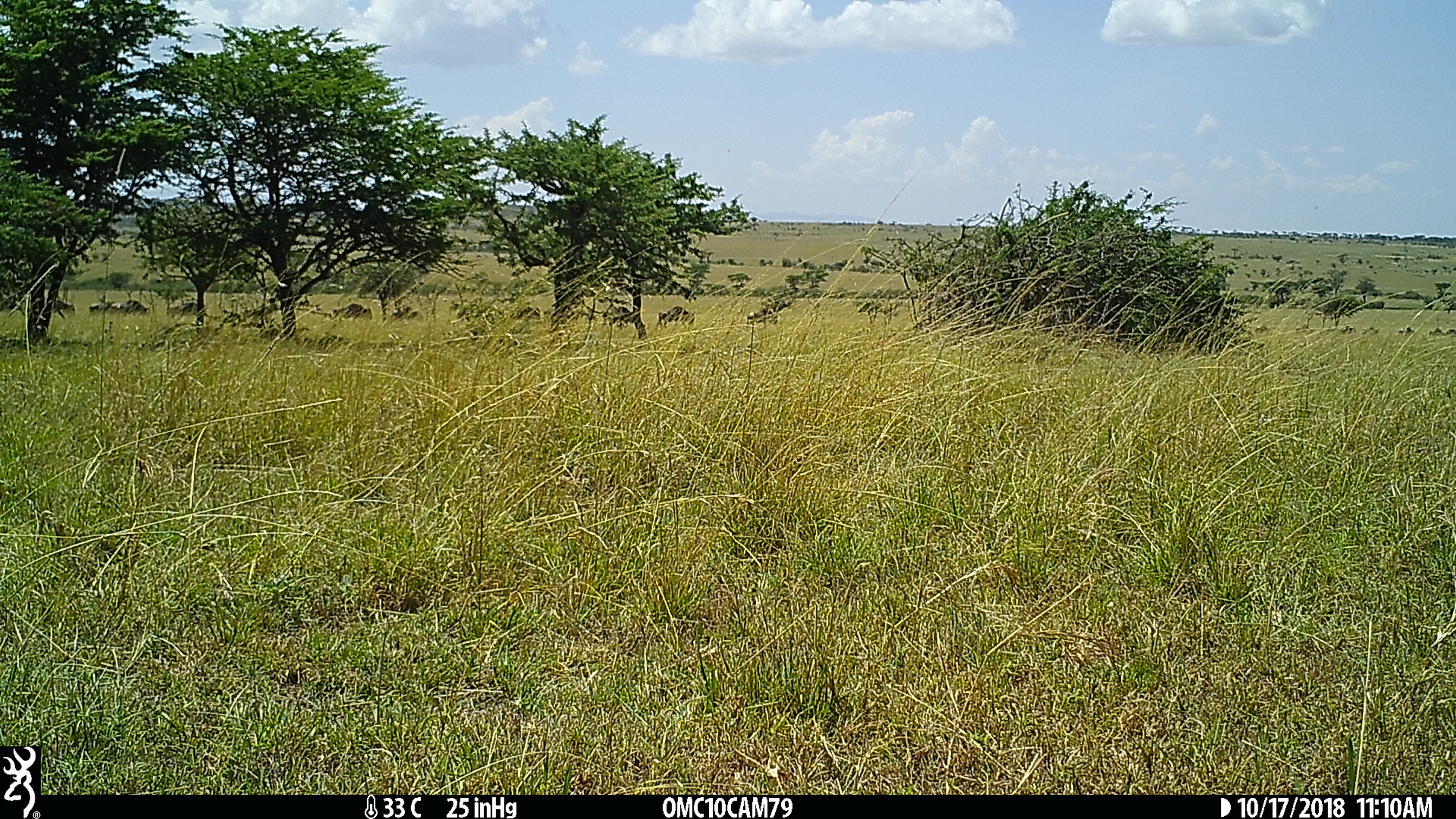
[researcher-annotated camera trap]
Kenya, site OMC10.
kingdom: Animalia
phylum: Chordata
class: Mammalia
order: Artiodactyla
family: Bovidae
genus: Connochaetes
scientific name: Connochaetes taurinus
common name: blue wildebeest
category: wildebeest